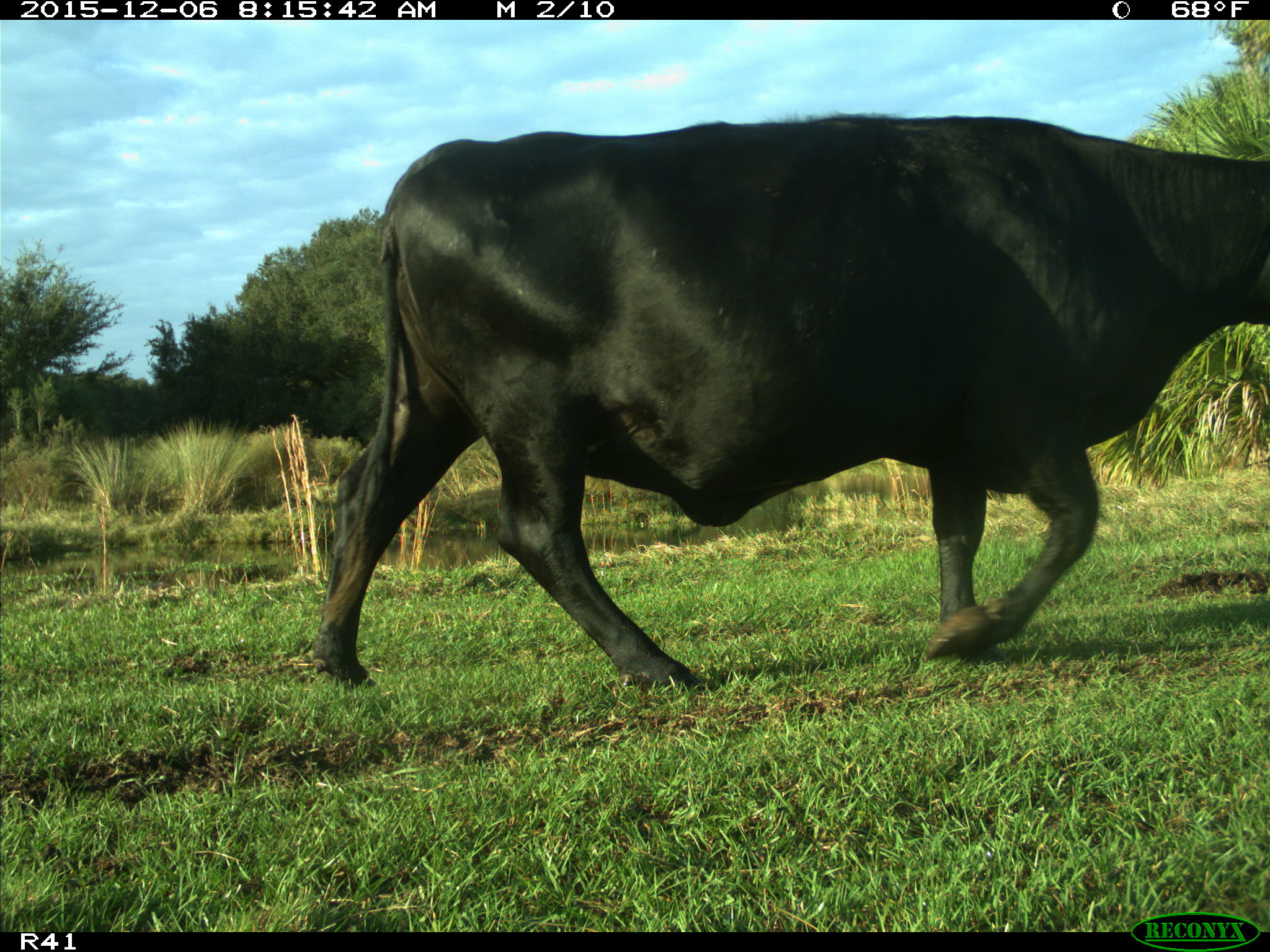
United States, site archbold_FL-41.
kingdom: Animalia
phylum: Chordata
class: Mammalia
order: Artiodactyla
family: Bovidae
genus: Bos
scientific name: Bos taurus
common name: domestic cow